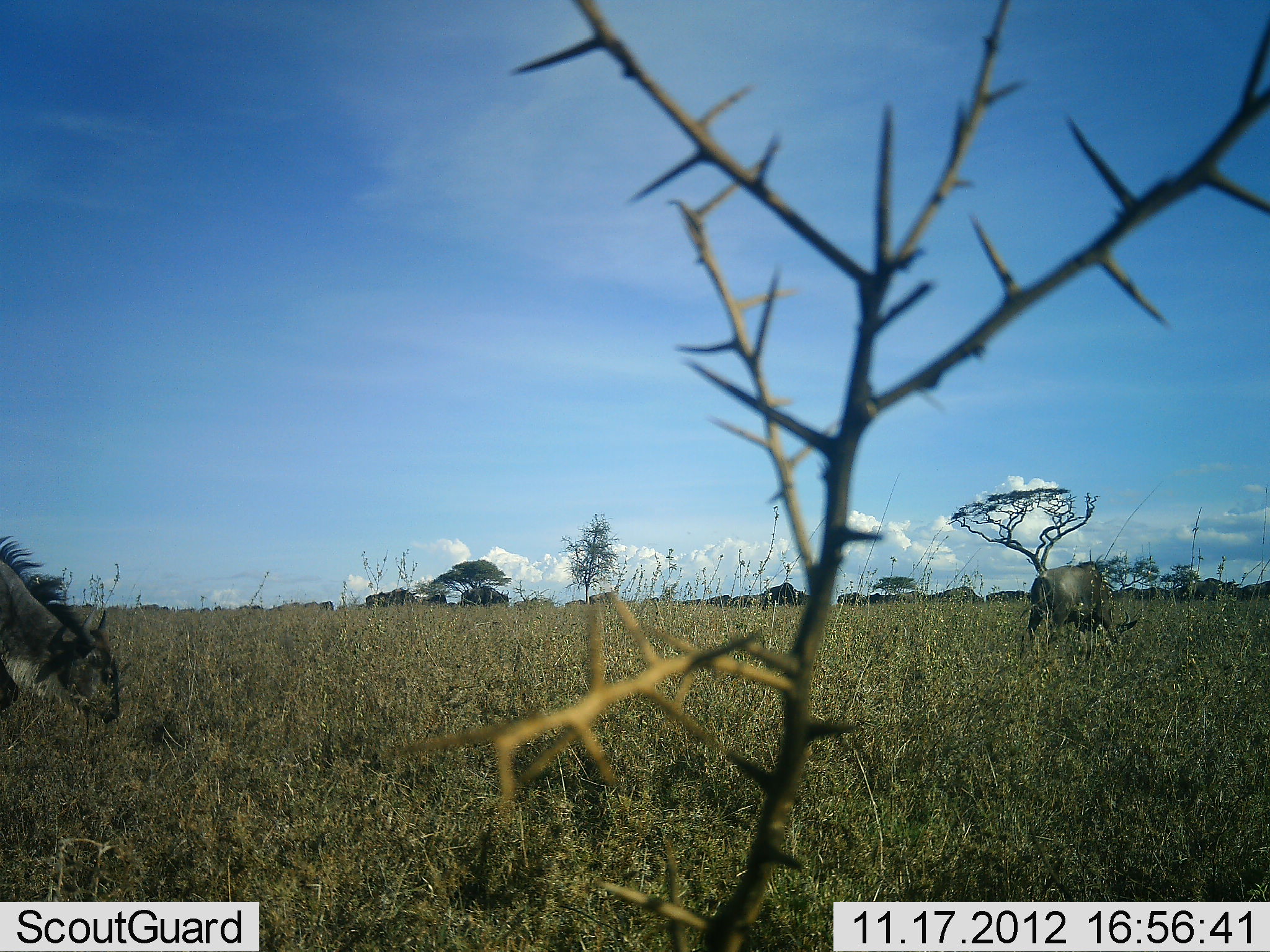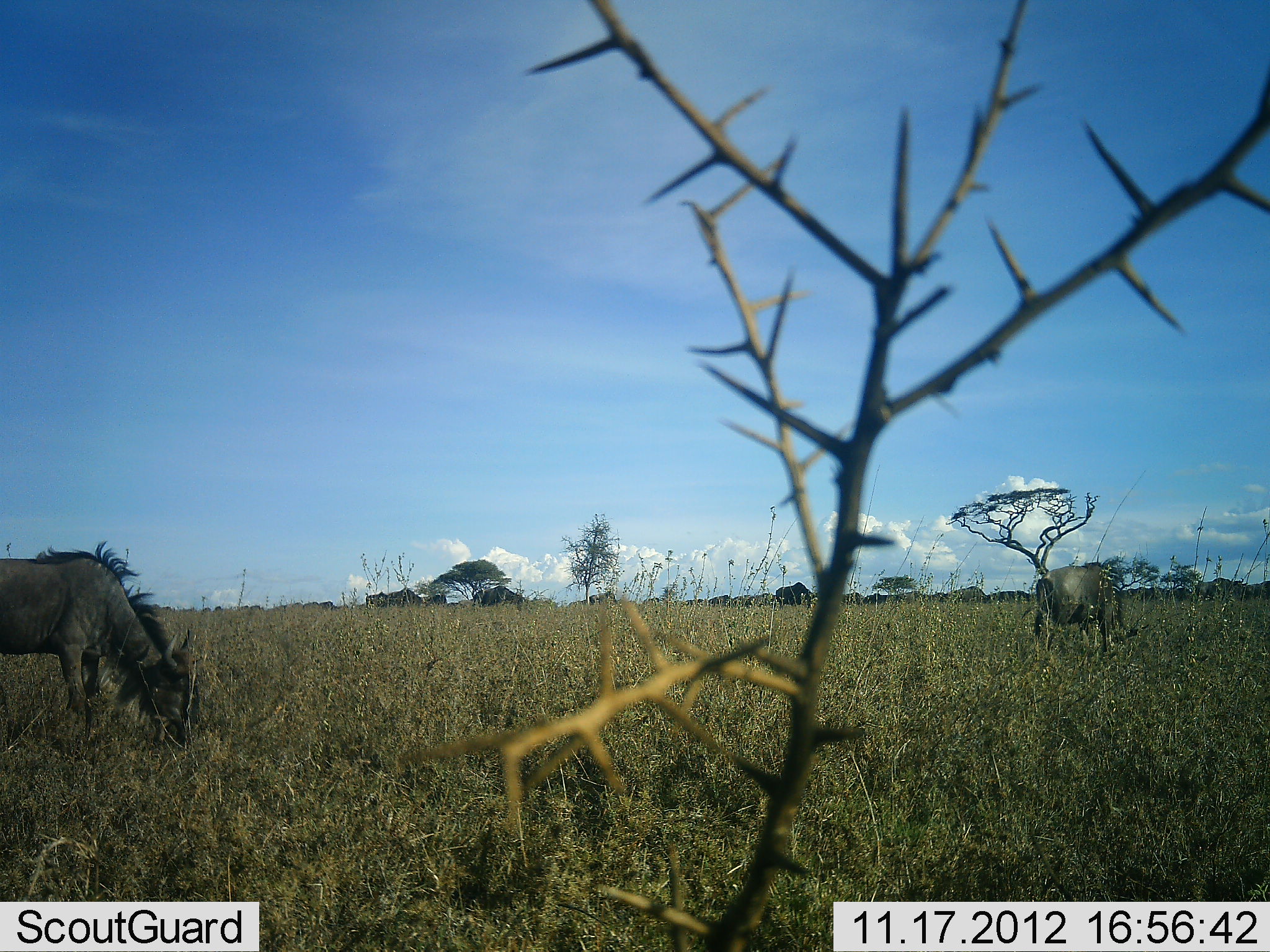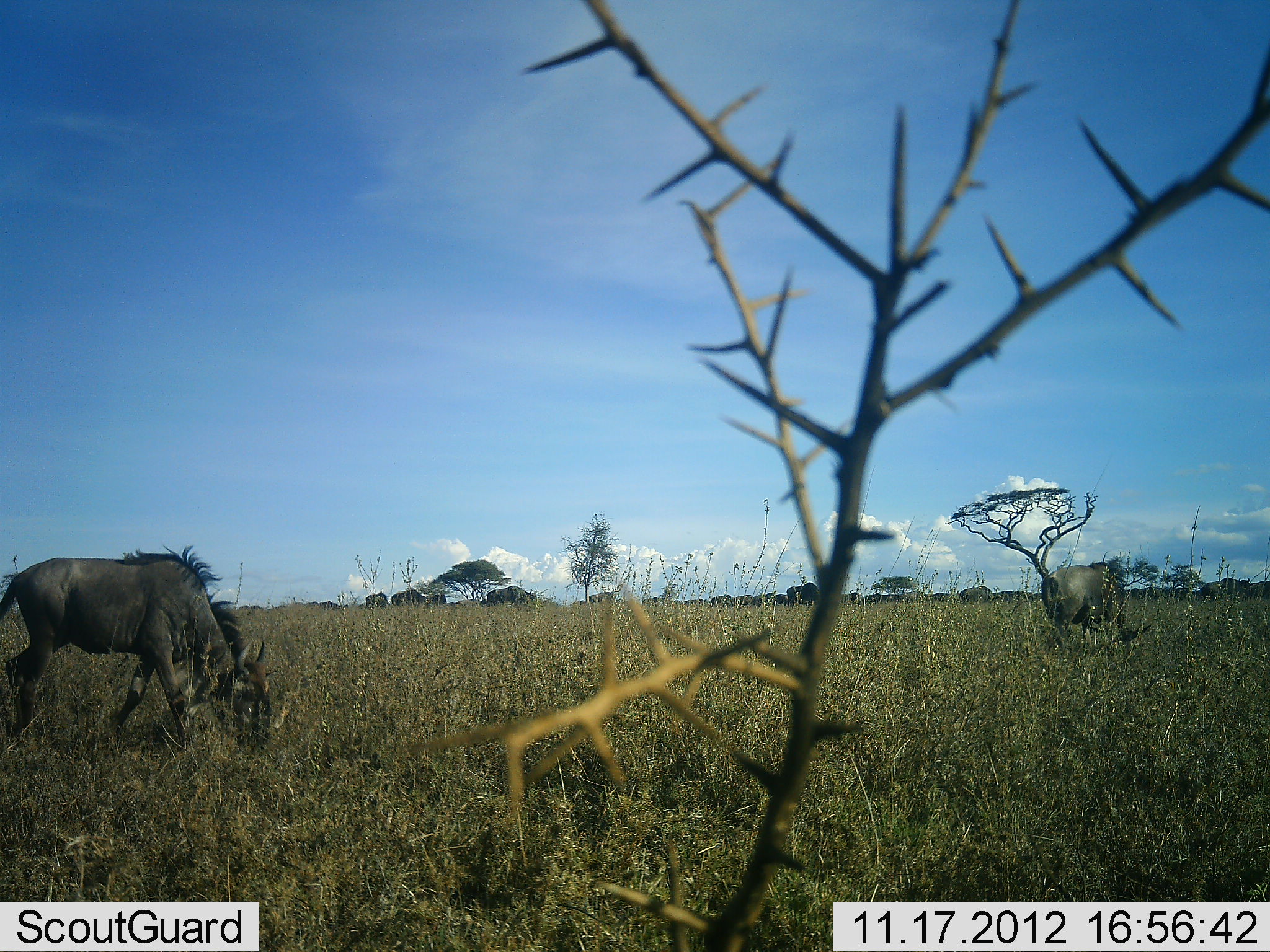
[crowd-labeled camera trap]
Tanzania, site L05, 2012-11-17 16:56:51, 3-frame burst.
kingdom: Animalia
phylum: Chordata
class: Mammalia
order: Artiodactyla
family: Bovidae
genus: Connochaetes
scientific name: Connochaetes taurinus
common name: blue wildebeest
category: wildebeest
Wildebeest (blue wildebeest) (Connochaetes taurinus), count 11-50. Behavior (volunteer vote fractions): standing 10%, resting 0%, moving 60%, interacting 0%. Young present (vote fraction): 10%. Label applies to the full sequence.